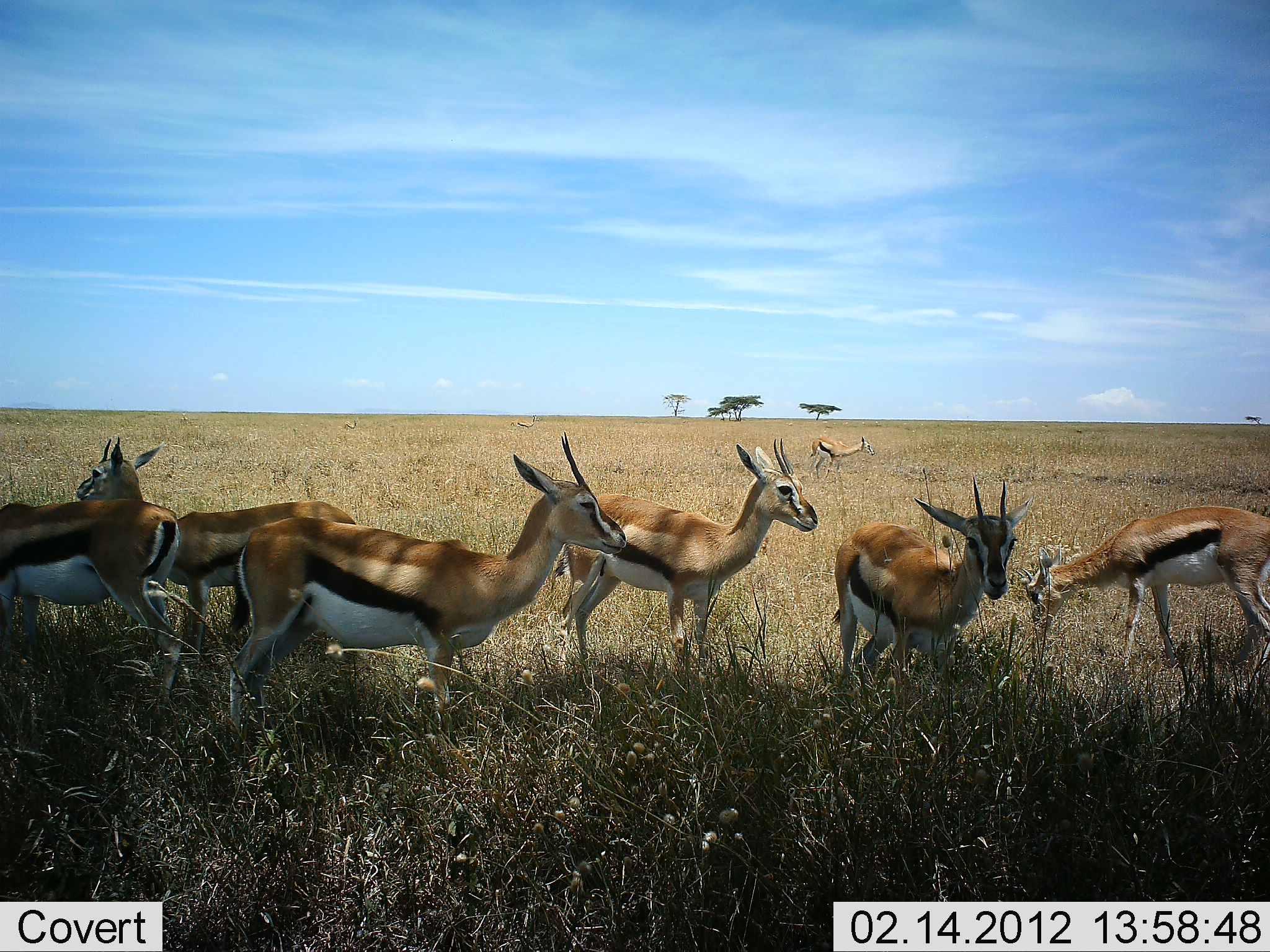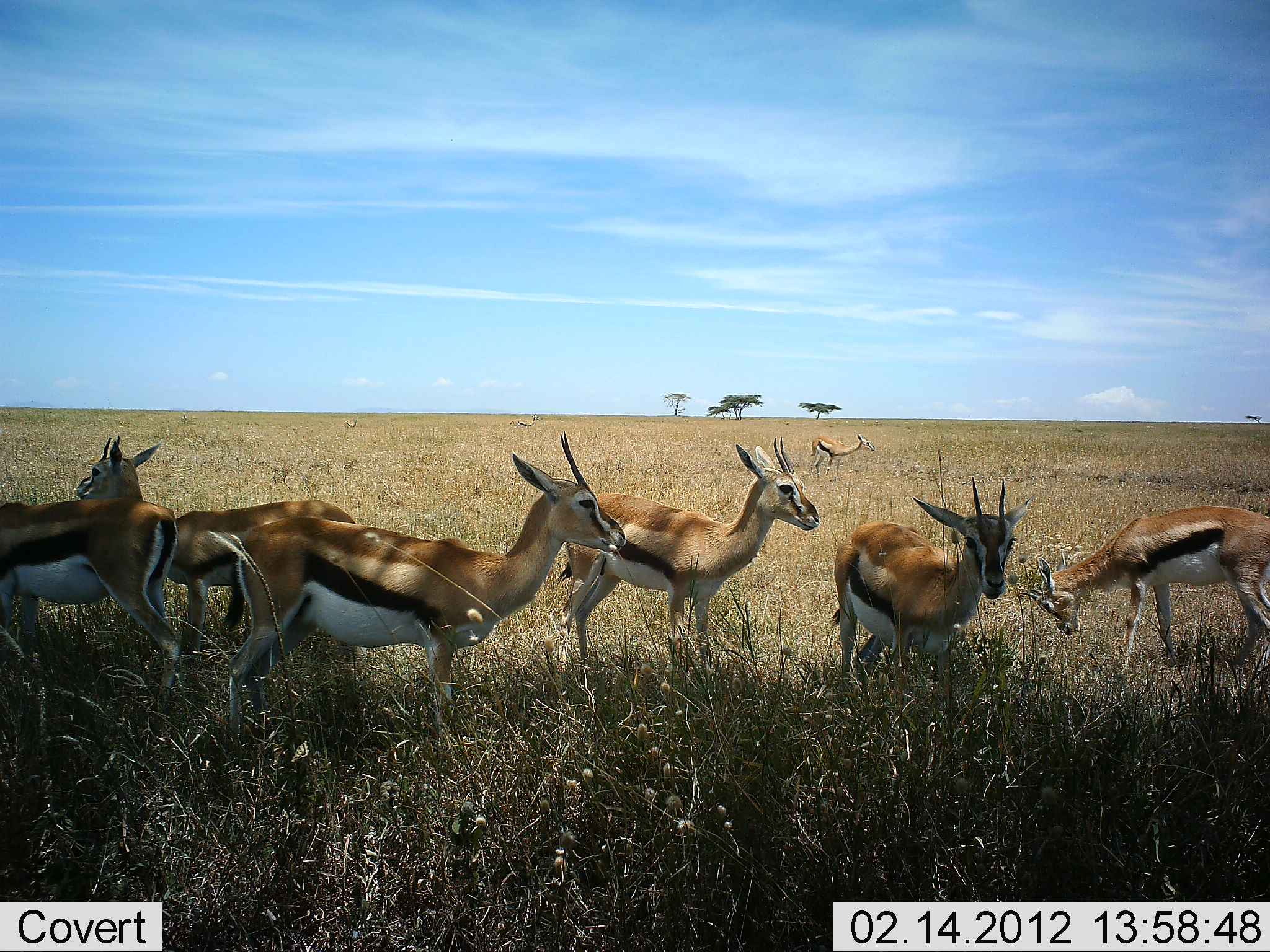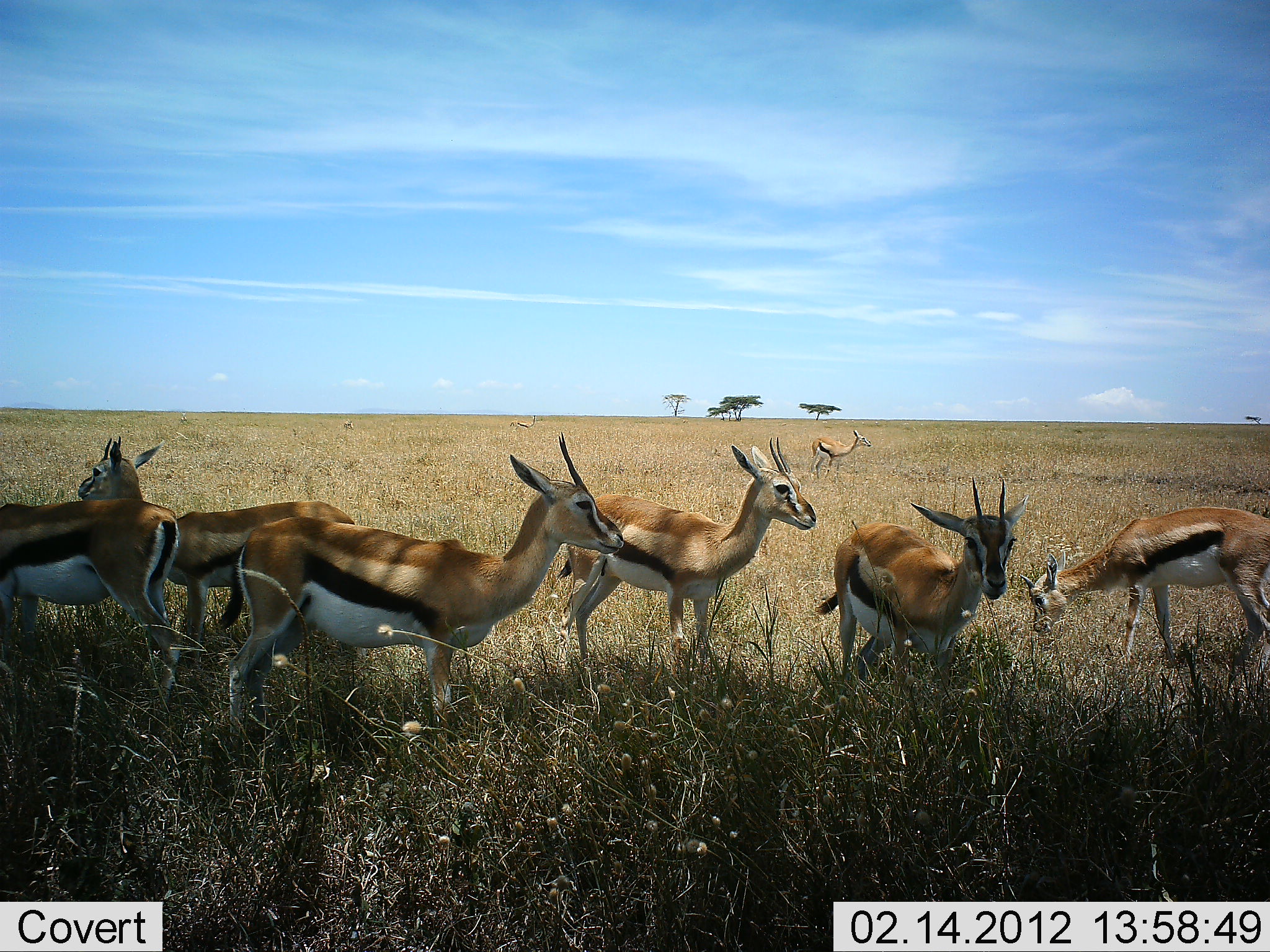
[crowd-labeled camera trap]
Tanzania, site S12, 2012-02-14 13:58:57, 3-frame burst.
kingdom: Animalia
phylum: Chordata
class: Mammalia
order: Artiodactyla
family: Bovidae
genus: Eudorcas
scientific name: Eudorcas thomsonii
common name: thomson's gazelle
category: gazellethomsons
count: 7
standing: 89%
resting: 11%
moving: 0%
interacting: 6%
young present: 0%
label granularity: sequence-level